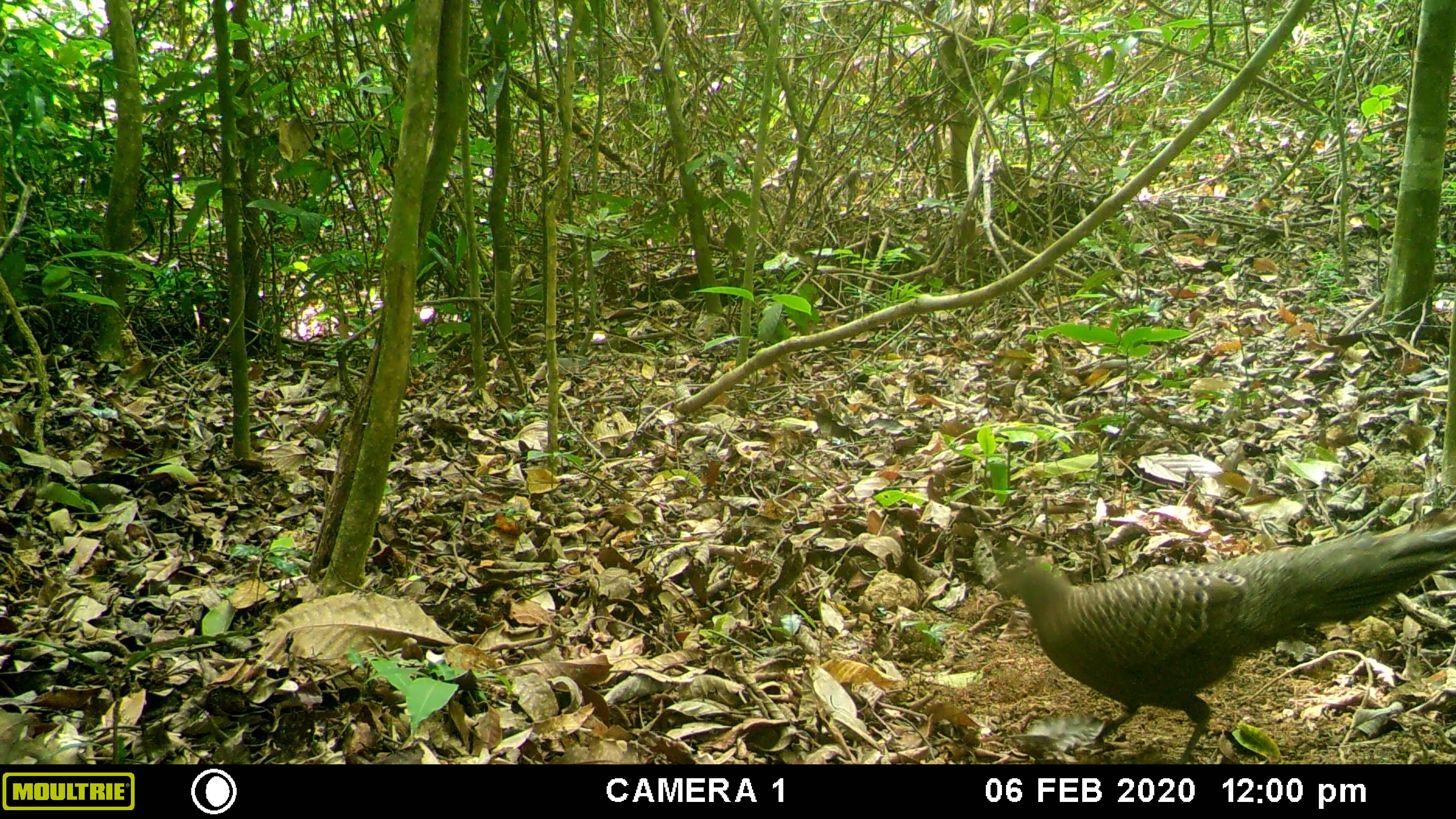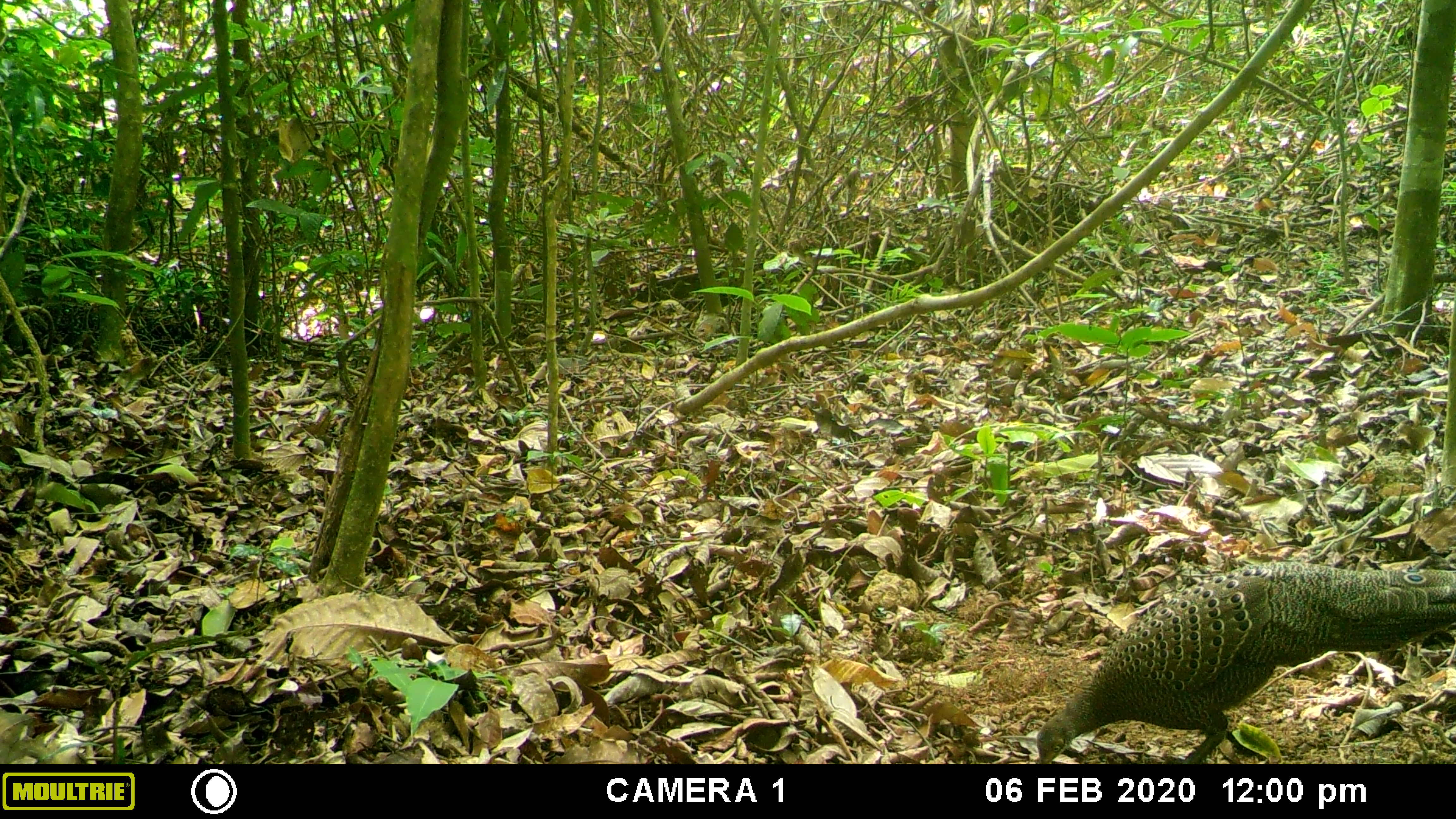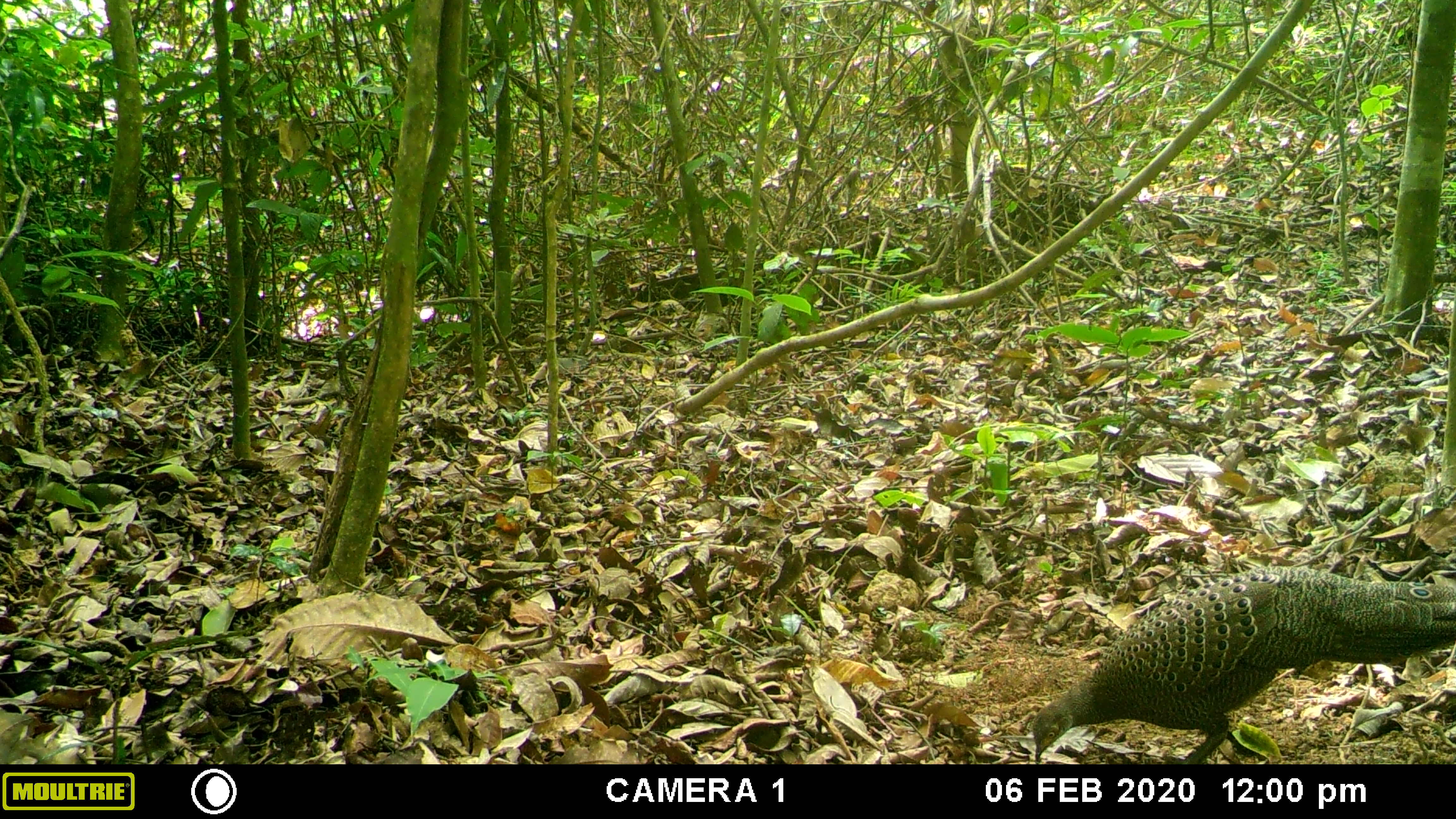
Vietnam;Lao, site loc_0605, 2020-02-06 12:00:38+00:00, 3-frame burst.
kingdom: Animalia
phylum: Chordata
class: Aves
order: Galliformes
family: Phasianidae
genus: Polyplectron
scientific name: Polyplectron bicalcaratum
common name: gray peacock-pheasant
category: grey peacock pheasant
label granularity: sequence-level